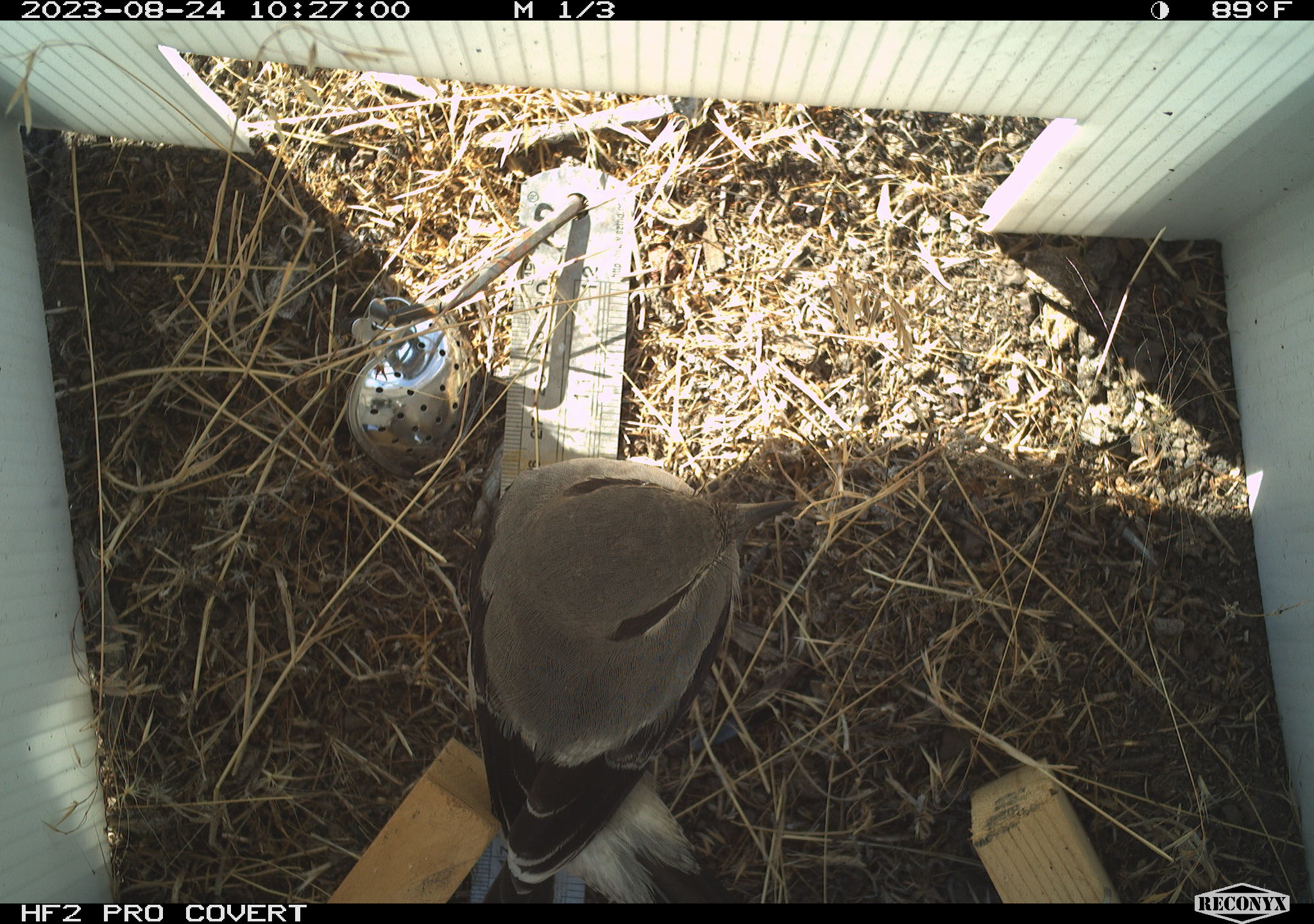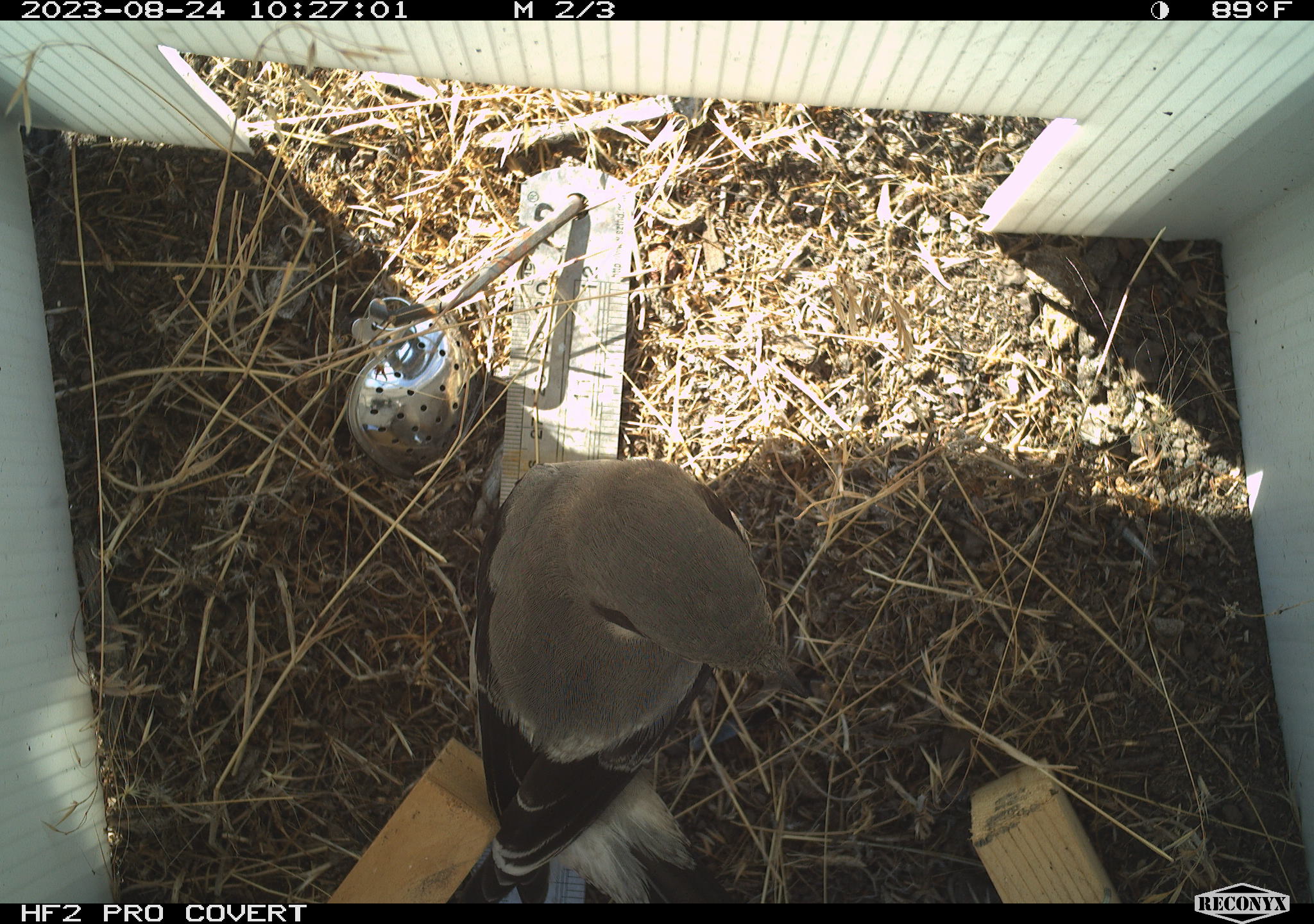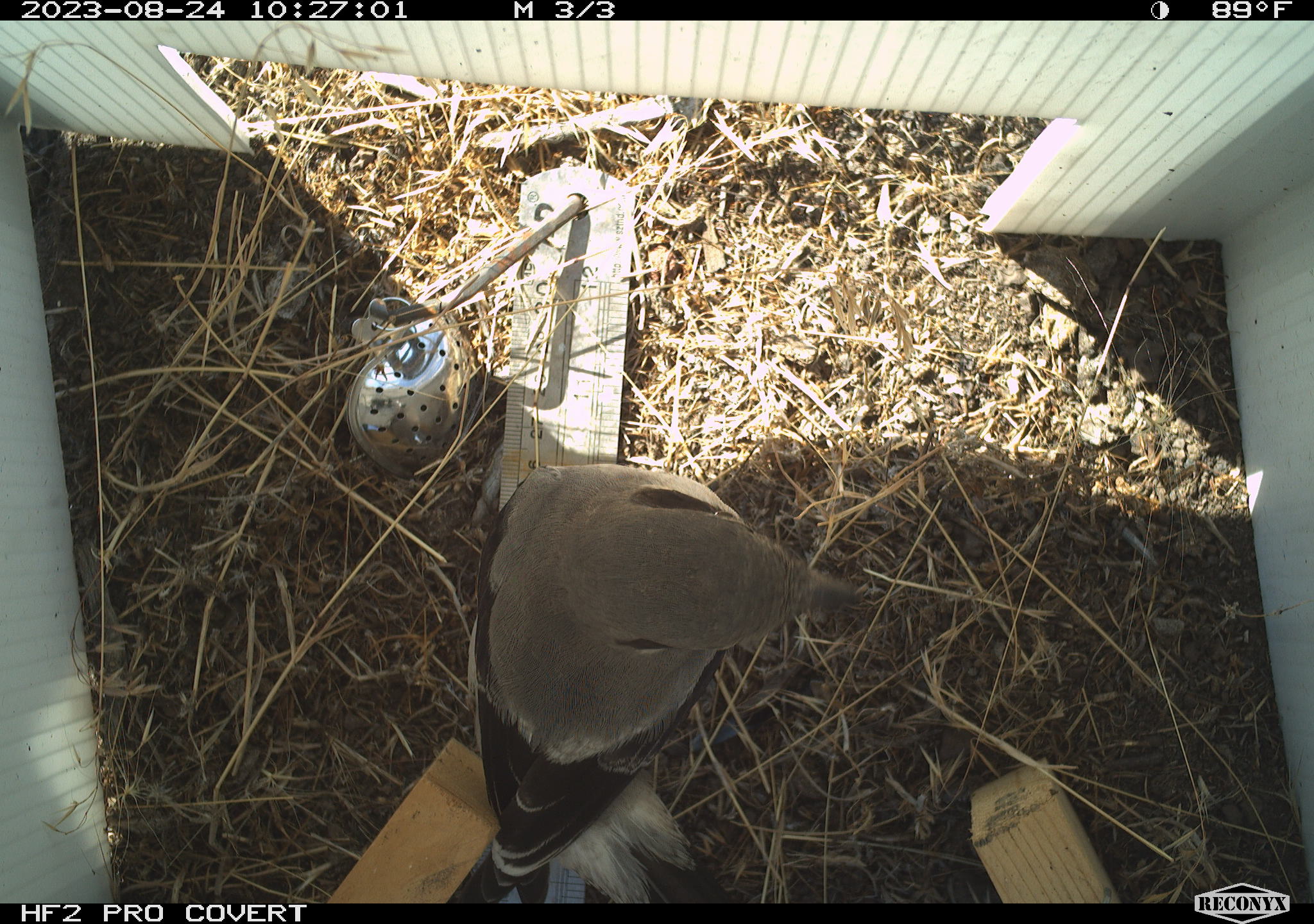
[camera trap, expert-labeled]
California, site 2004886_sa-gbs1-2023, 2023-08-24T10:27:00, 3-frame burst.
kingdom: Animalia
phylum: Chordata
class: Aves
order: Passeriformes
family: Laniidae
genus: Lanius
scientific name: Lanius ludovicianus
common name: loggerhead shrike